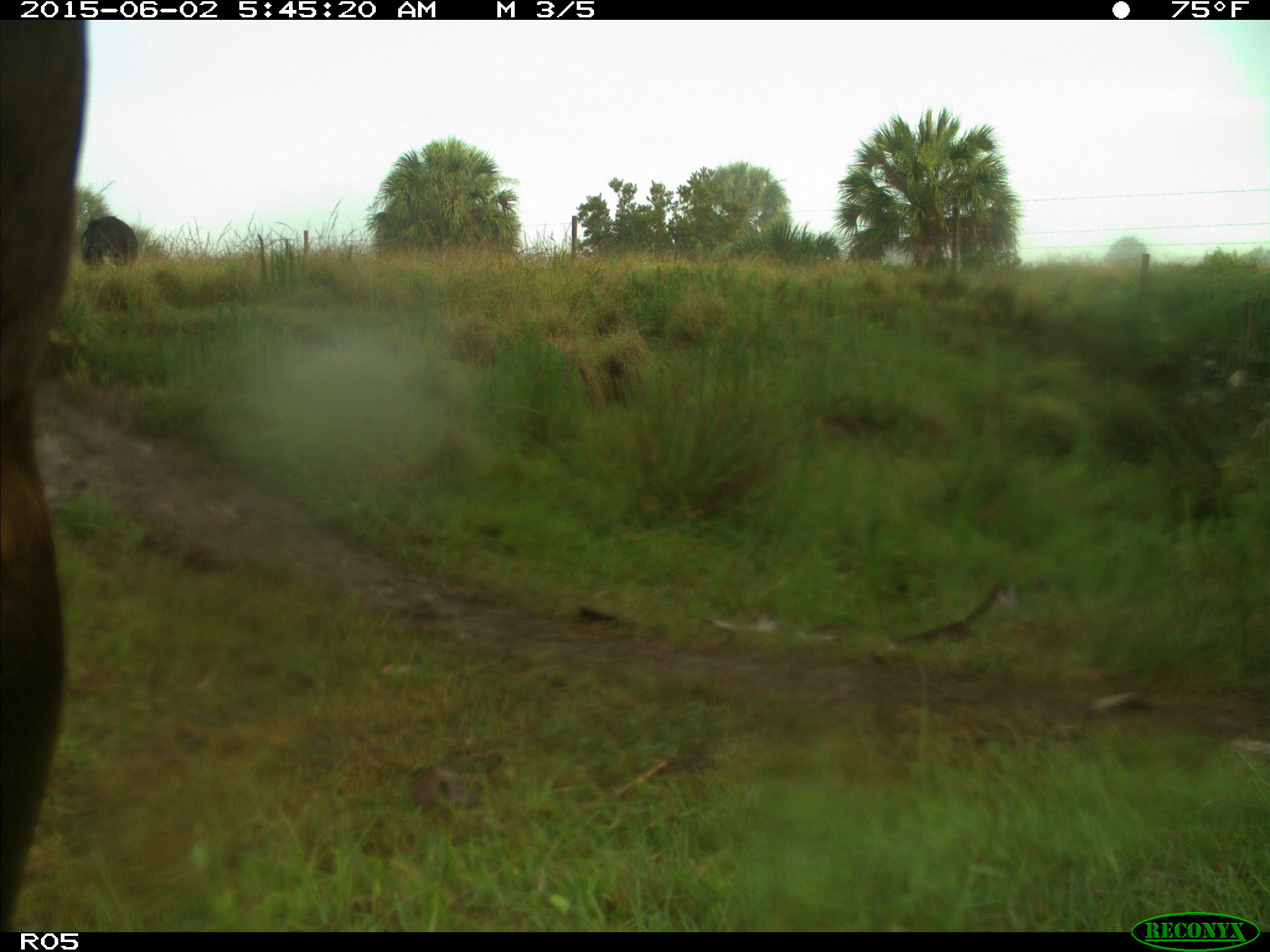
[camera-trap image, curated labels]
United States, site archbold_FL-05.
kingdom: Animalia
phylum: Chordata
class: Mammalia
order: Artiodactyla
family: Bovidae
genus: Bos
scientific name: Bos taurus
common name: domestic cow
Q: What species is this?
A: Bos taurus (domestic cow).